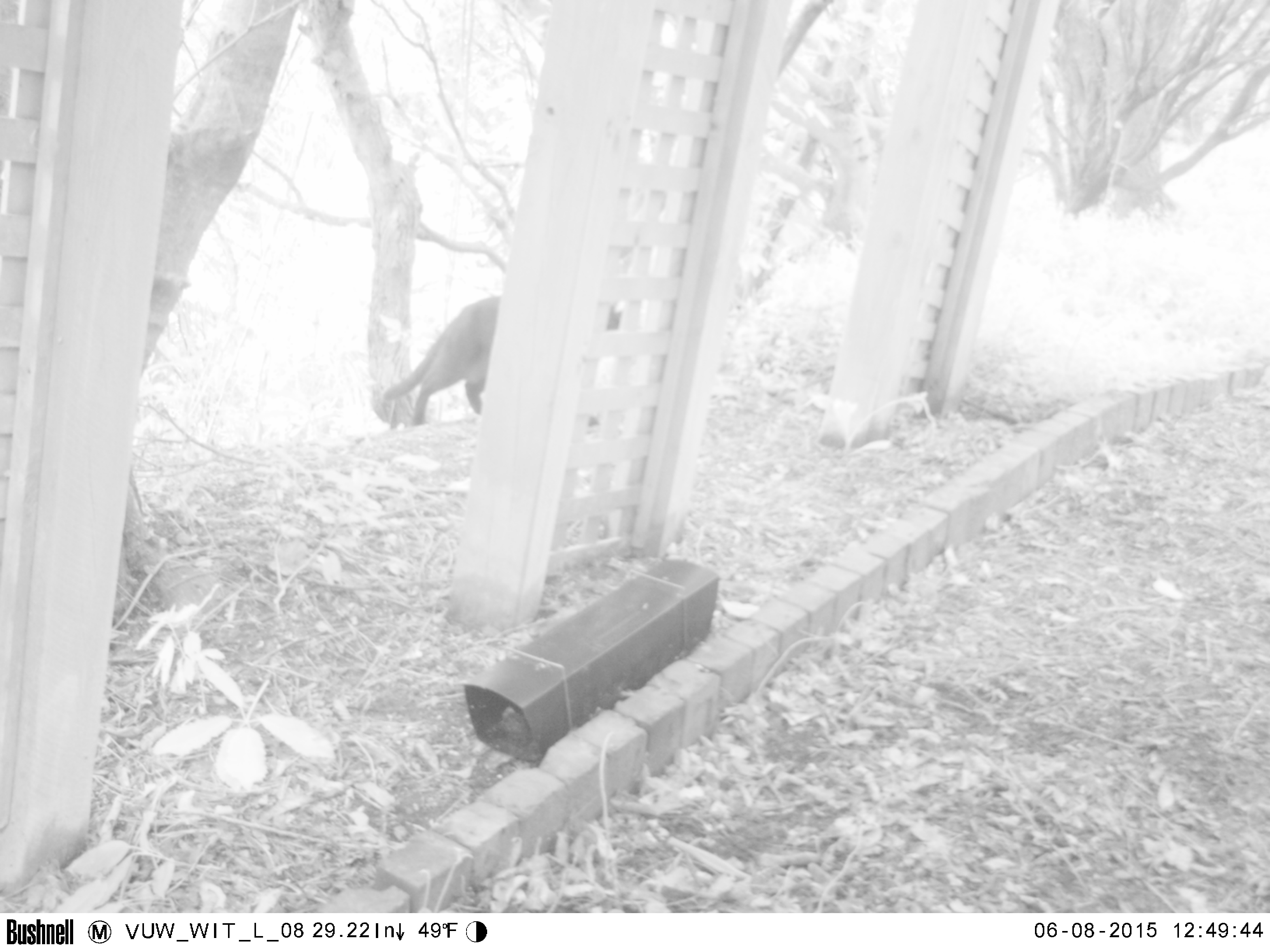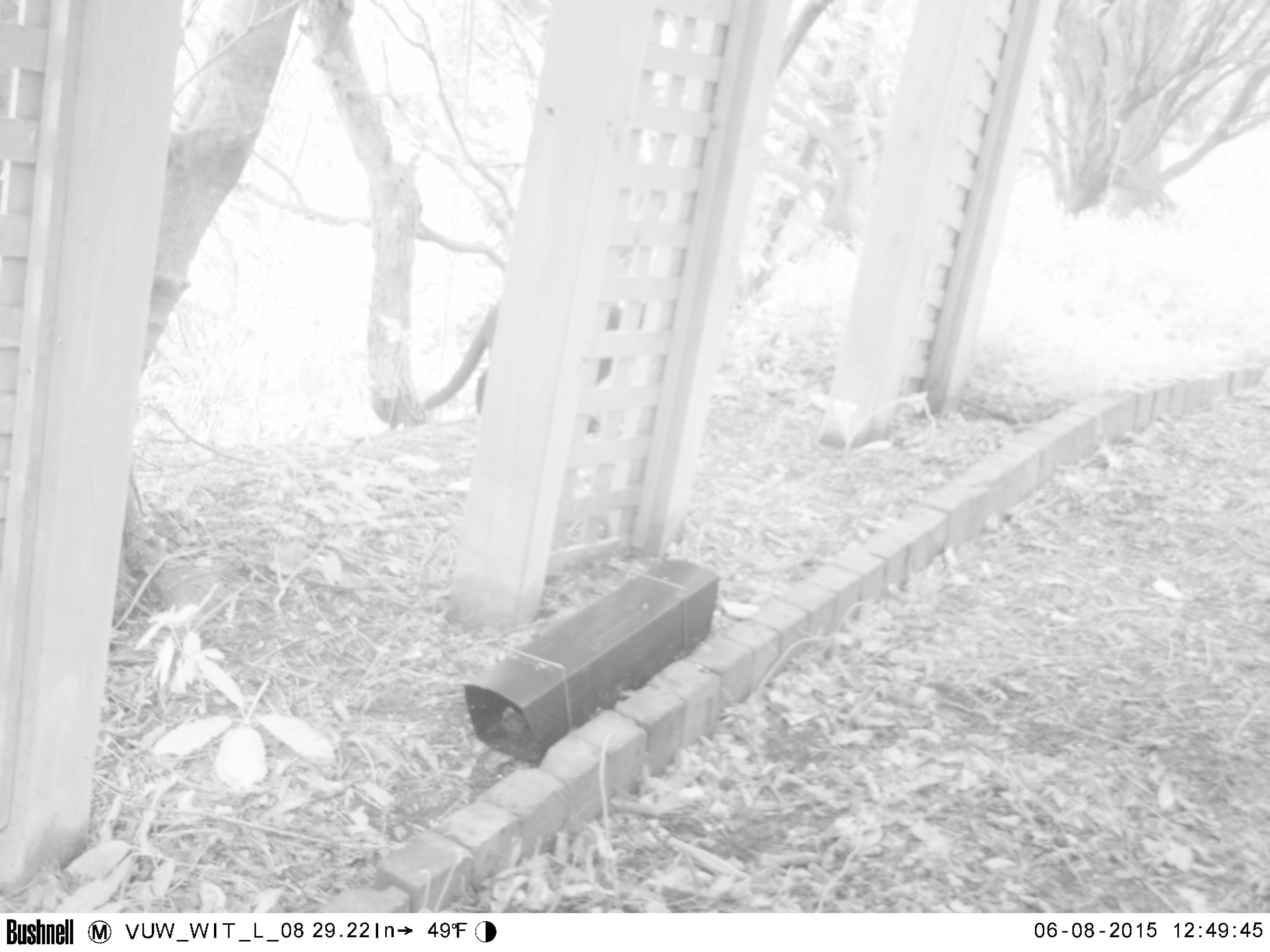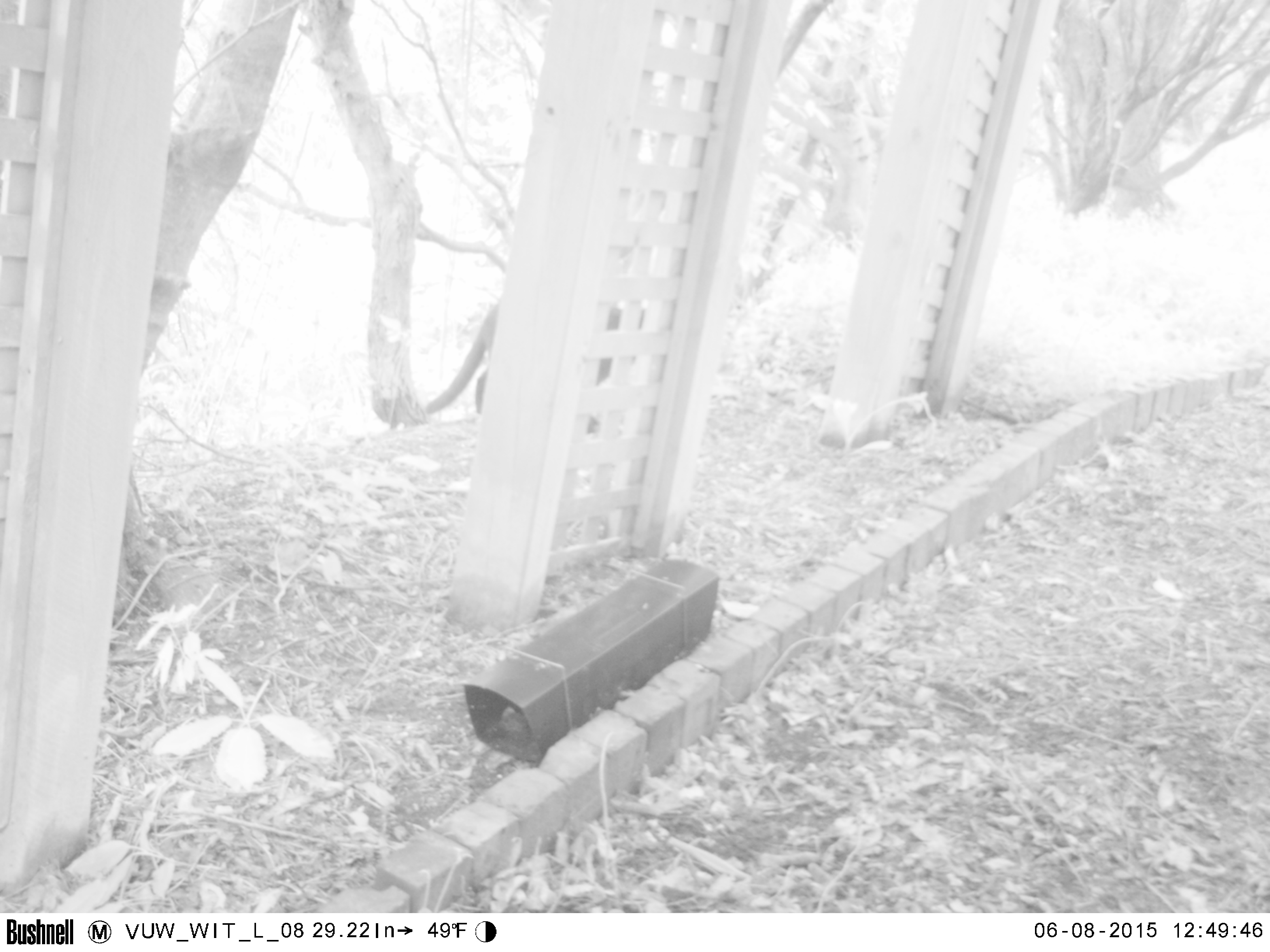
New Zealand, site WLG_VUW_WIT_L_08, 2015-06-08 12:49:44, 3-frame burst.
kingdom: Animalia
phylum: Chordata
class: Mammalia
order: Carnivora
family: Felidae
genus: Felis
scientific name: Felis catus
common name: domestic cat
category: cat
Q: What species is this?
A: Cat (domestic cat) (Felis catus).